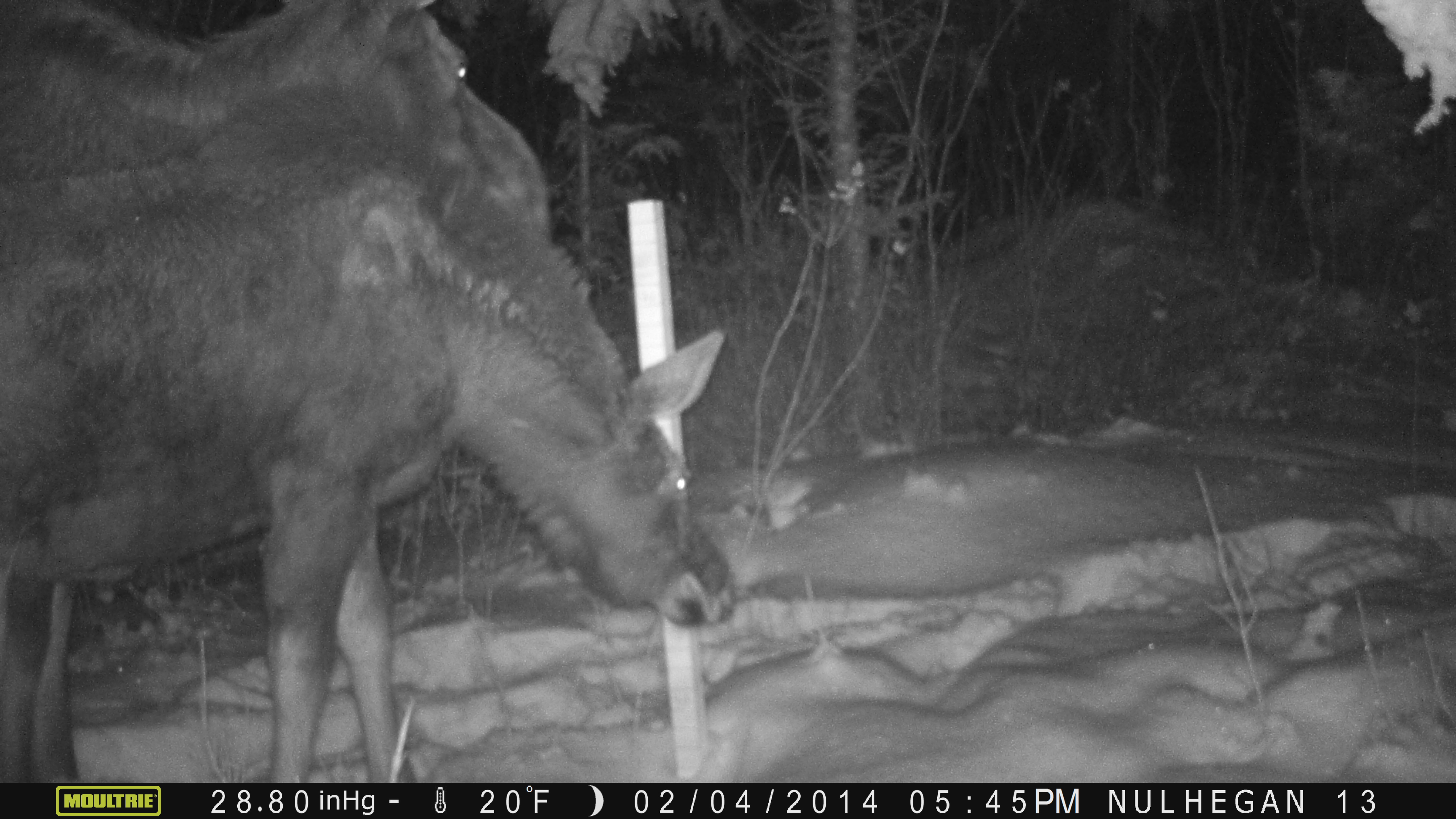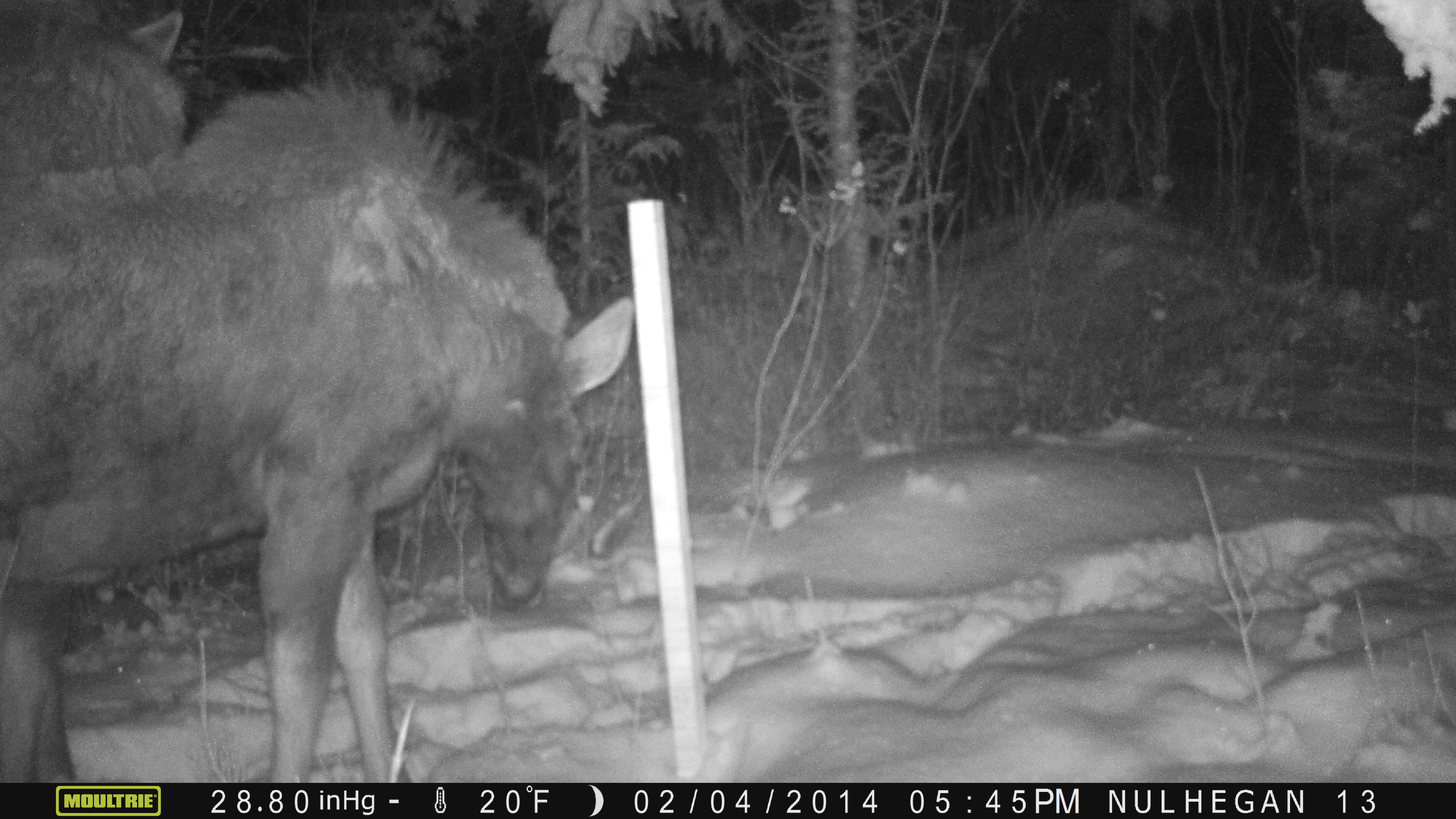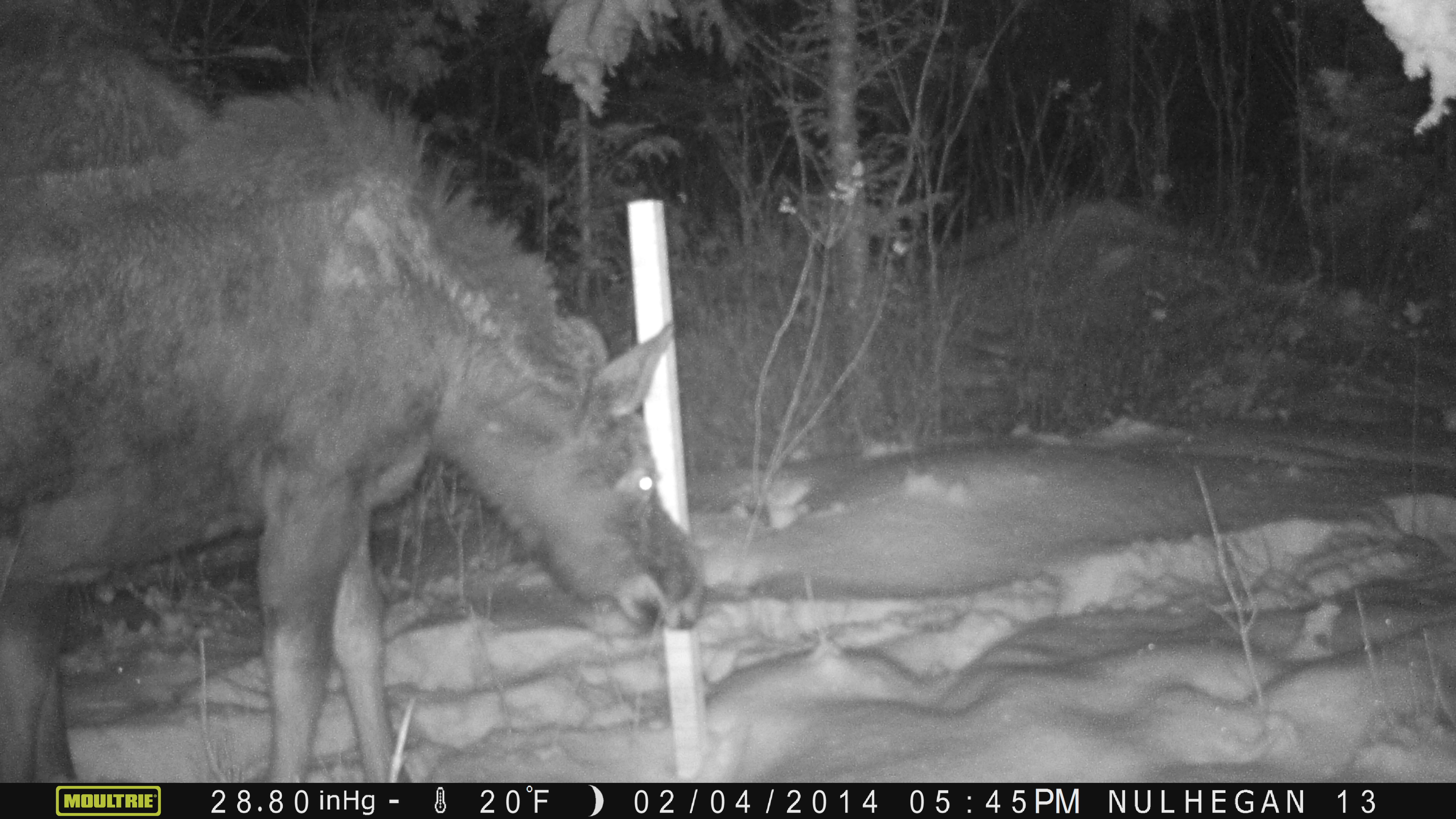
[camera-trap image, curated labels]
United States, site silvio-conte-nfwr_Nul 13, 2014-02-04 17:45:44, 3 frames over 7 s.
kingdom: Animalia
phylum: Chordata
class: Mammalia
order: Artiodactyla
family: Cervidae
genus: Alces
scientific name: Alces alces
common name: moose